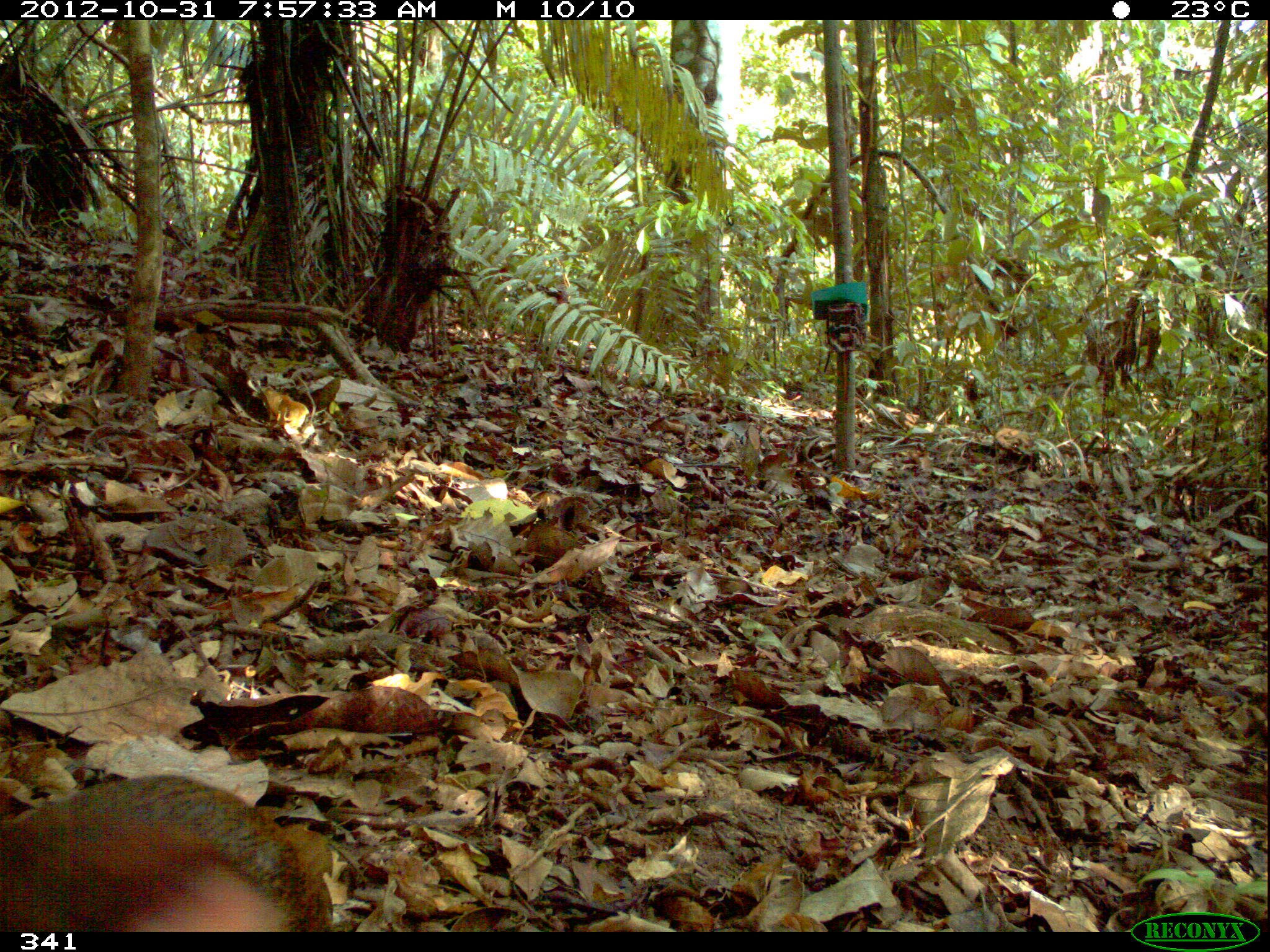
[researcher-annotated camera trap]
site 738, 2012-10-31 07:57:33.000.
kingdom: Animalia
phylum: Chordata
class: Mammalia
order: Rodentia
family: Dasyproctidae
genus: Dasyprocta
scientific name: Dasyprocta punctata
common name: central american agouti